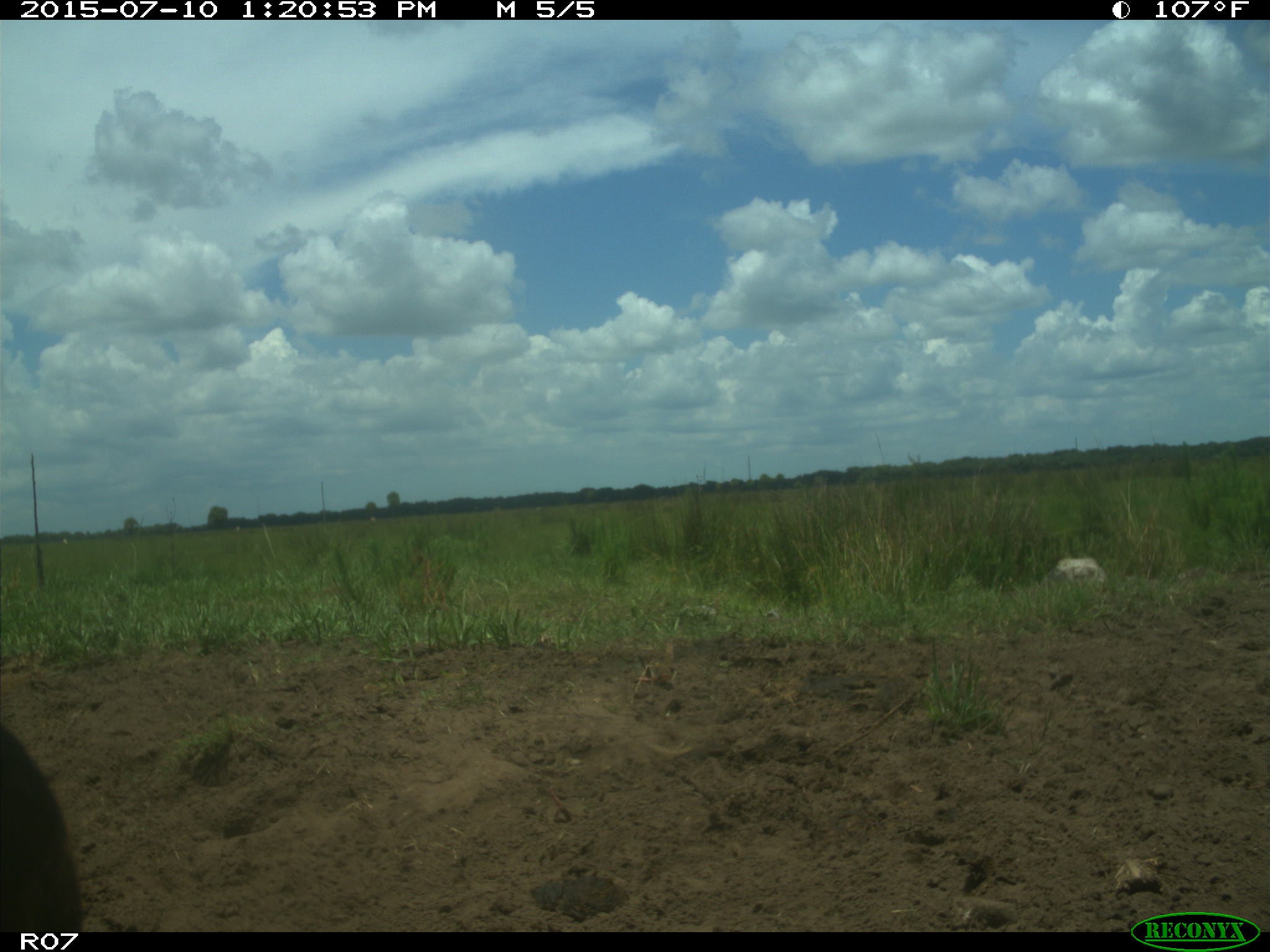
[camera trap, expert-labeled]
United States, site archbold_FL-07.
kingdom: Animalia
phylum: Chordata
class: Mammalia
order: Artiodactyla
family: Bovidae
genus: Bos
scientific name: Bos taurus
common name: domestic cow